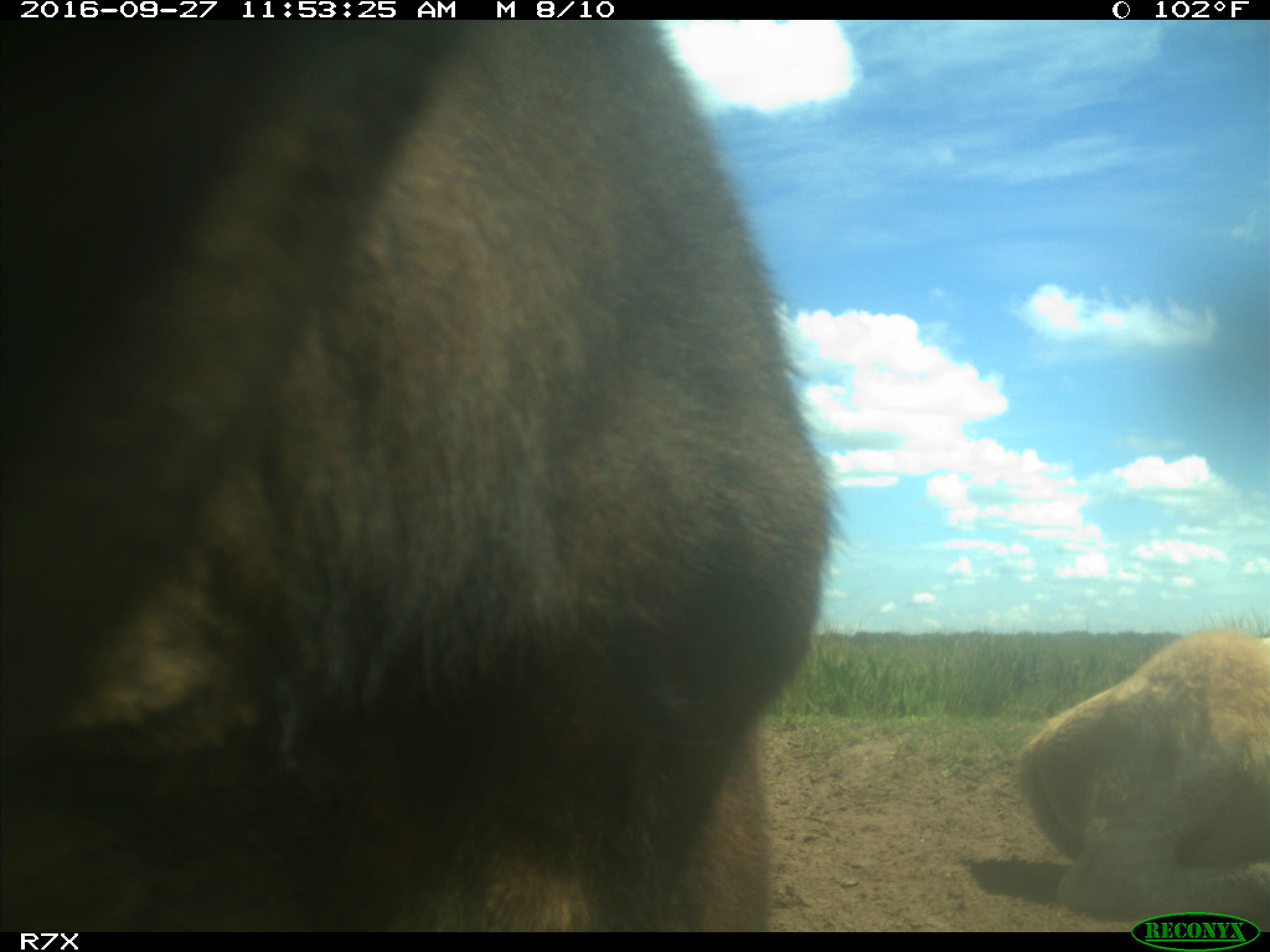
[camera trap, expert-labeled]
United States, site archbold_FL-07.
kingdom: Animalia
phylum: Chordata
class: Mammalia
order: Artiodactyla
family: Bovidae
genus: Bos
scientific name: Bos taurus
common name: domestic cow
Bos taurus (domestic cow).